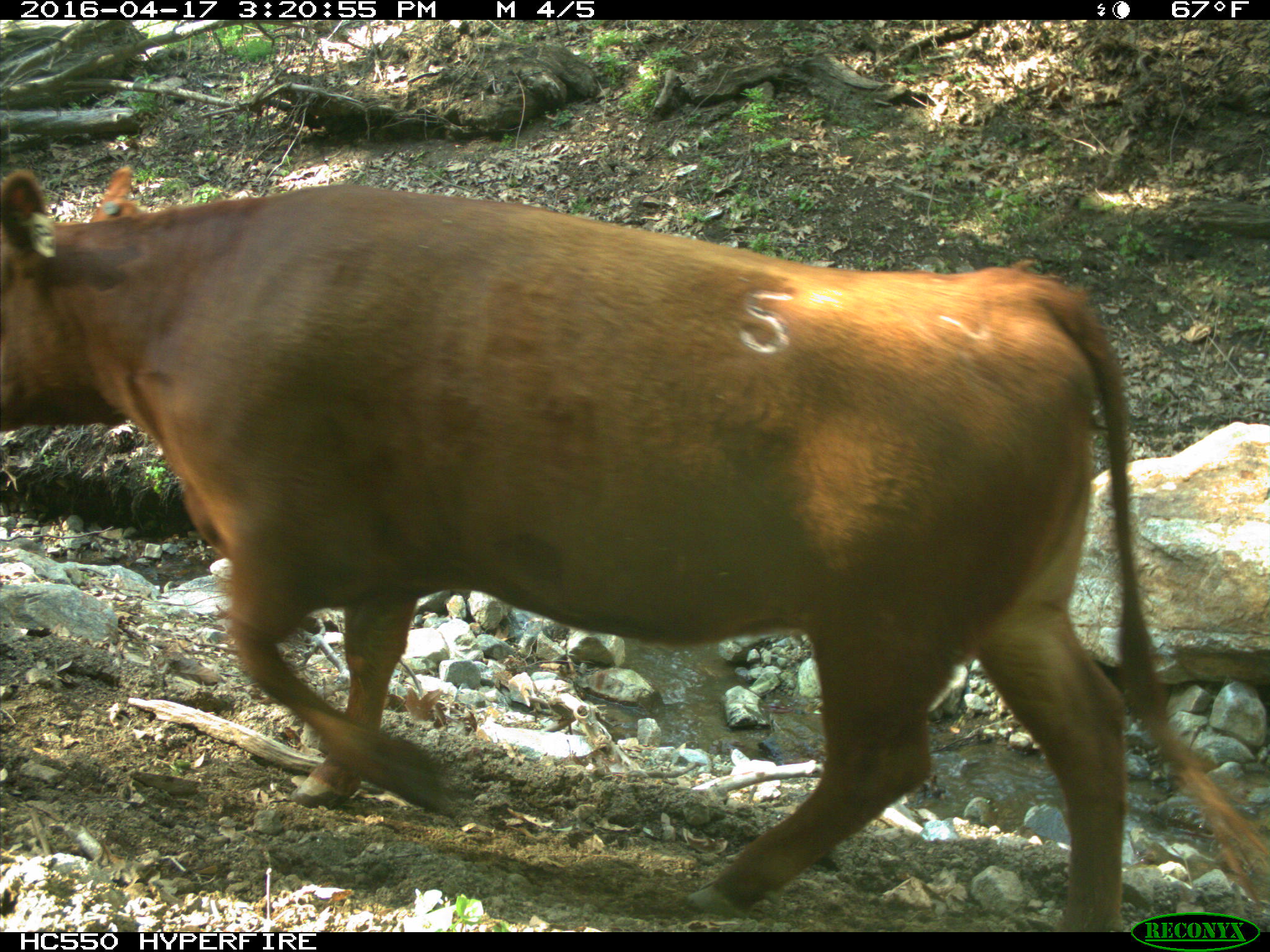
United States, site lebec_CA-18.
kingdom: Animalia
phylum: Chordata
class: Mammalia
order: Artiodactyla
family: Bovidae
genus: Bos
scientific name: Bos taurus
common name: domestic cow